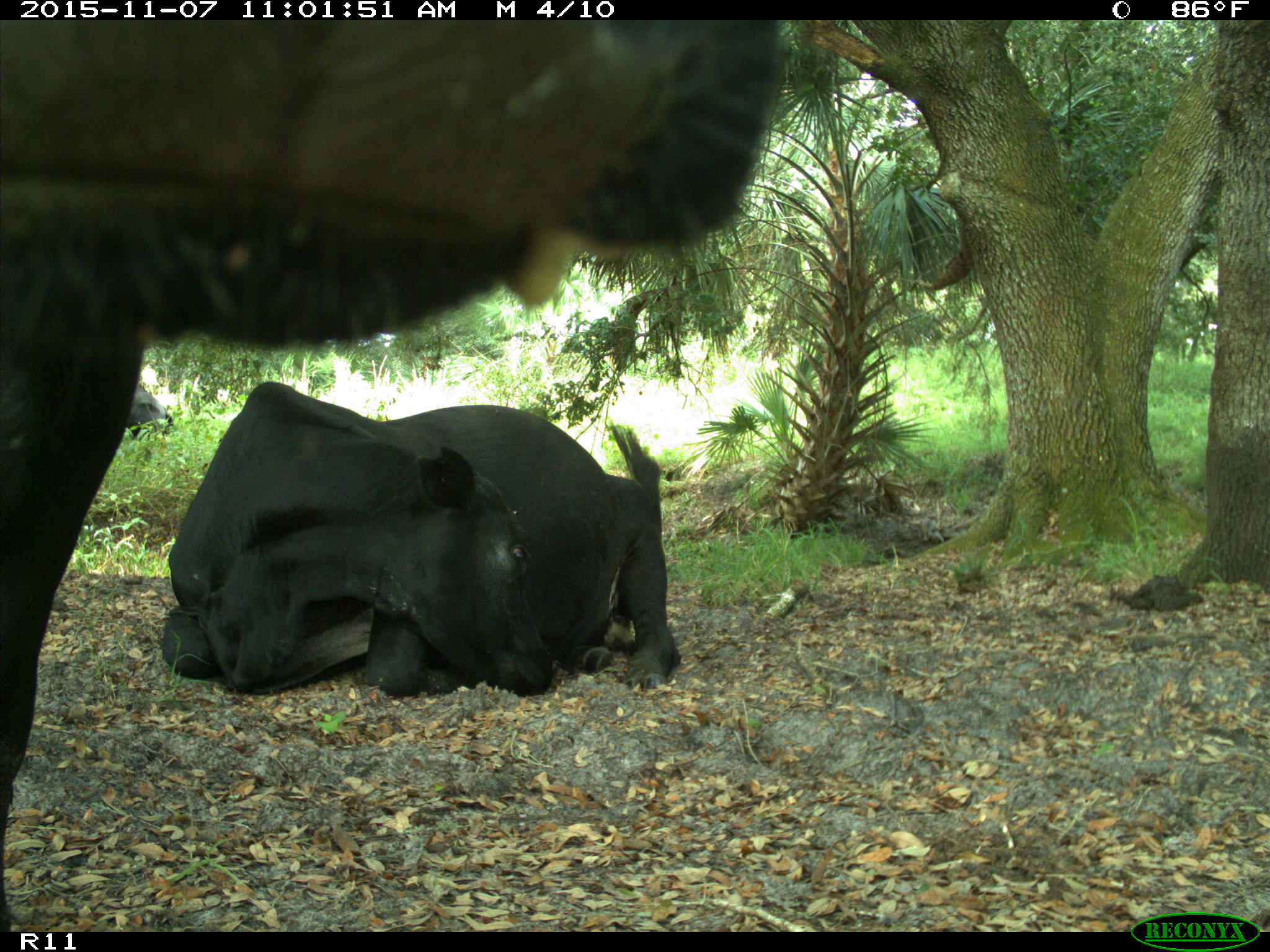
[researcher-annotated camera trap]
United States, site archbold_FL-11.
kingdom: Animalia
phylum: Chordata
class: Mammalia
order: Artiodactyla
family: Bovidae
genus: Bos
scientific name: Bos taurus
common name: domestic cow